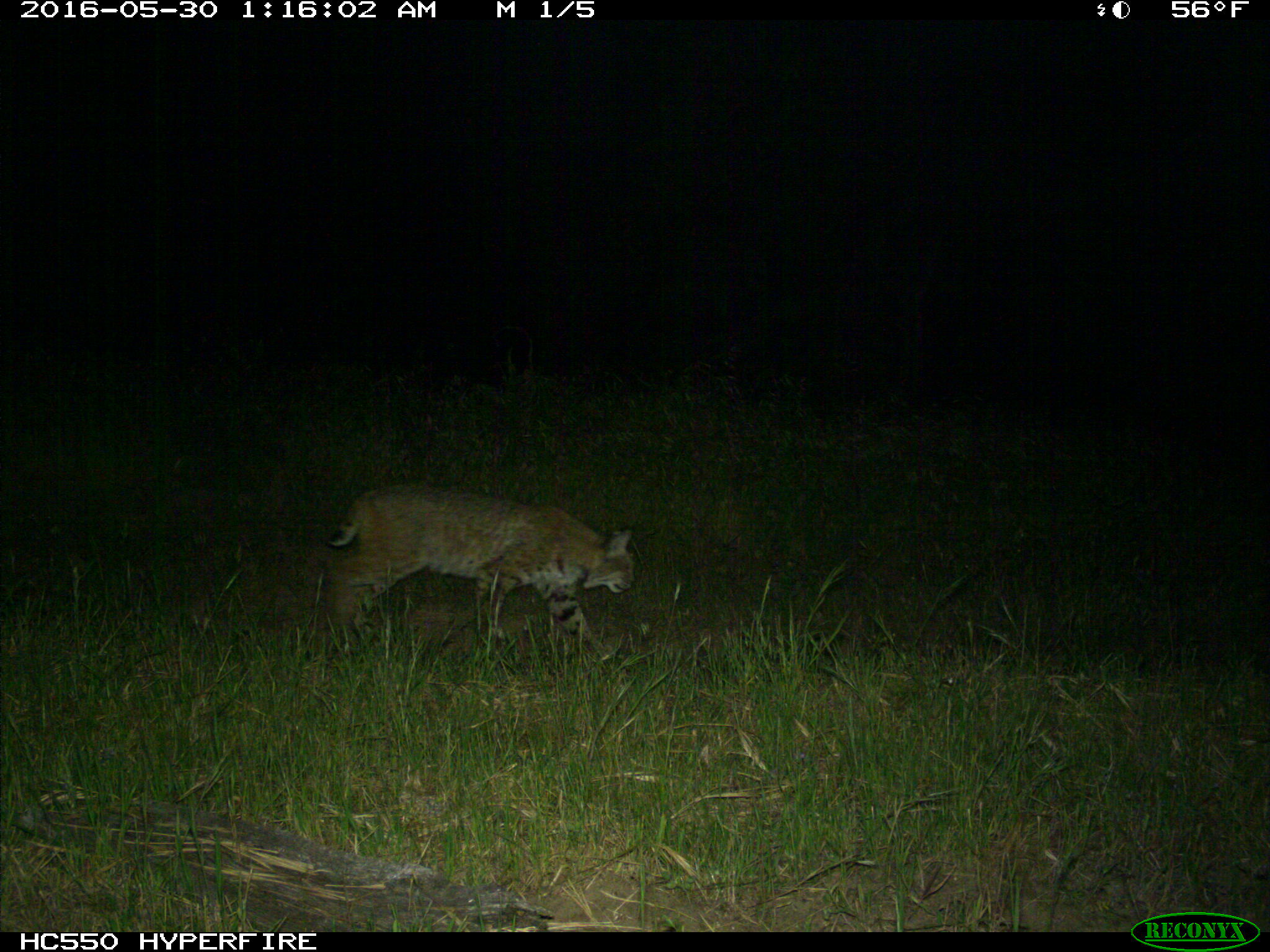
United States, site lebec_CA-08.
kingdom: Animalia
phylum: Chordata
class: Mammalia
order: Carnivora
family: Felidae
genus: Lynx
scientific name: Lynx rufus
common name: bobcat